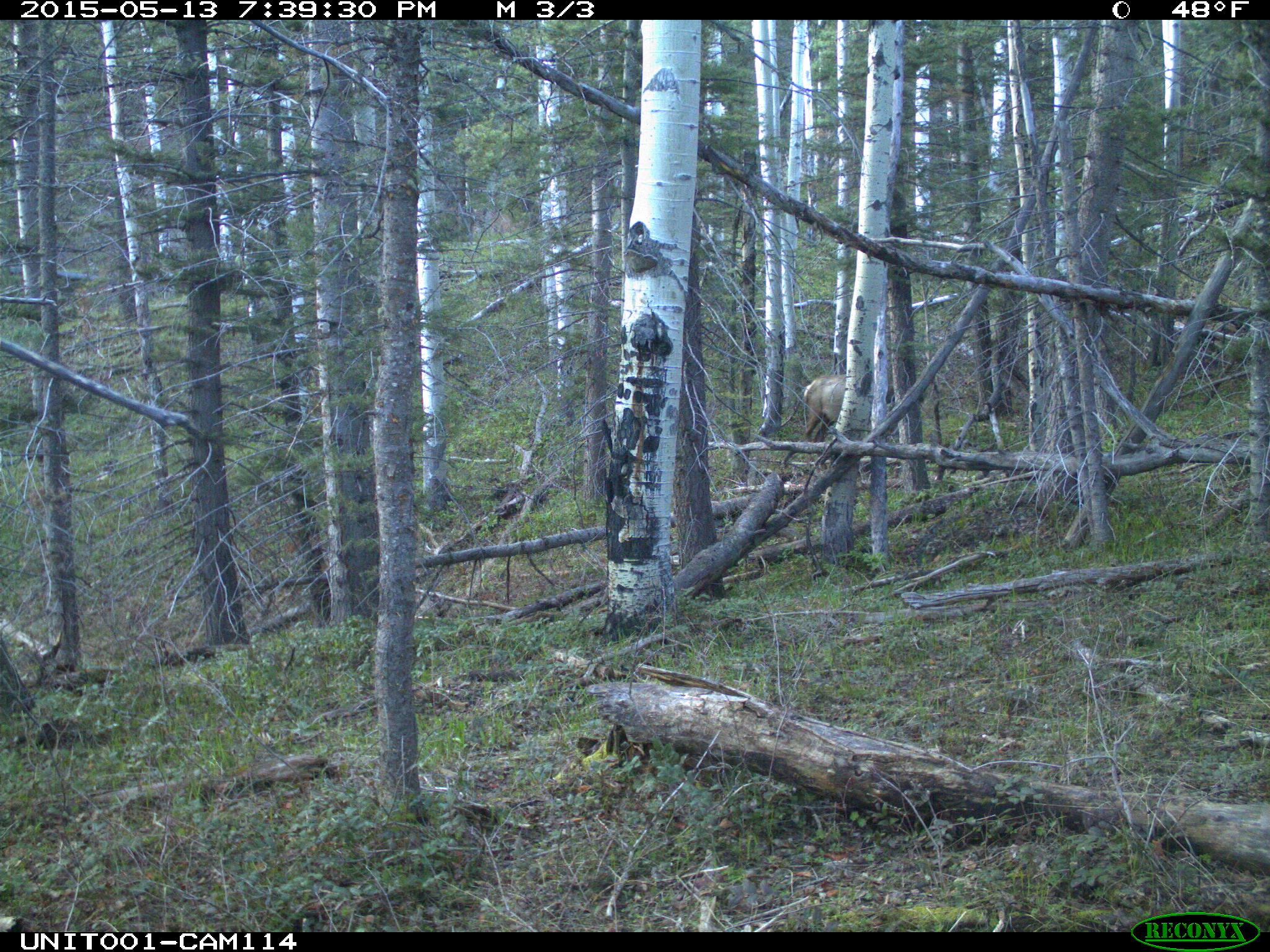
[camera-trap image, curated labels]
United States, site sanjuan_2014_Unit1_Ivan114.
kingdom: Animalia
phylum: Chordata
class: Mammalia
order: Artiodactyla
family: Cervidae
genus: Cervus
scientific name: Cervus elaphus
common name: red deer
Cervus elaphus (red deer).